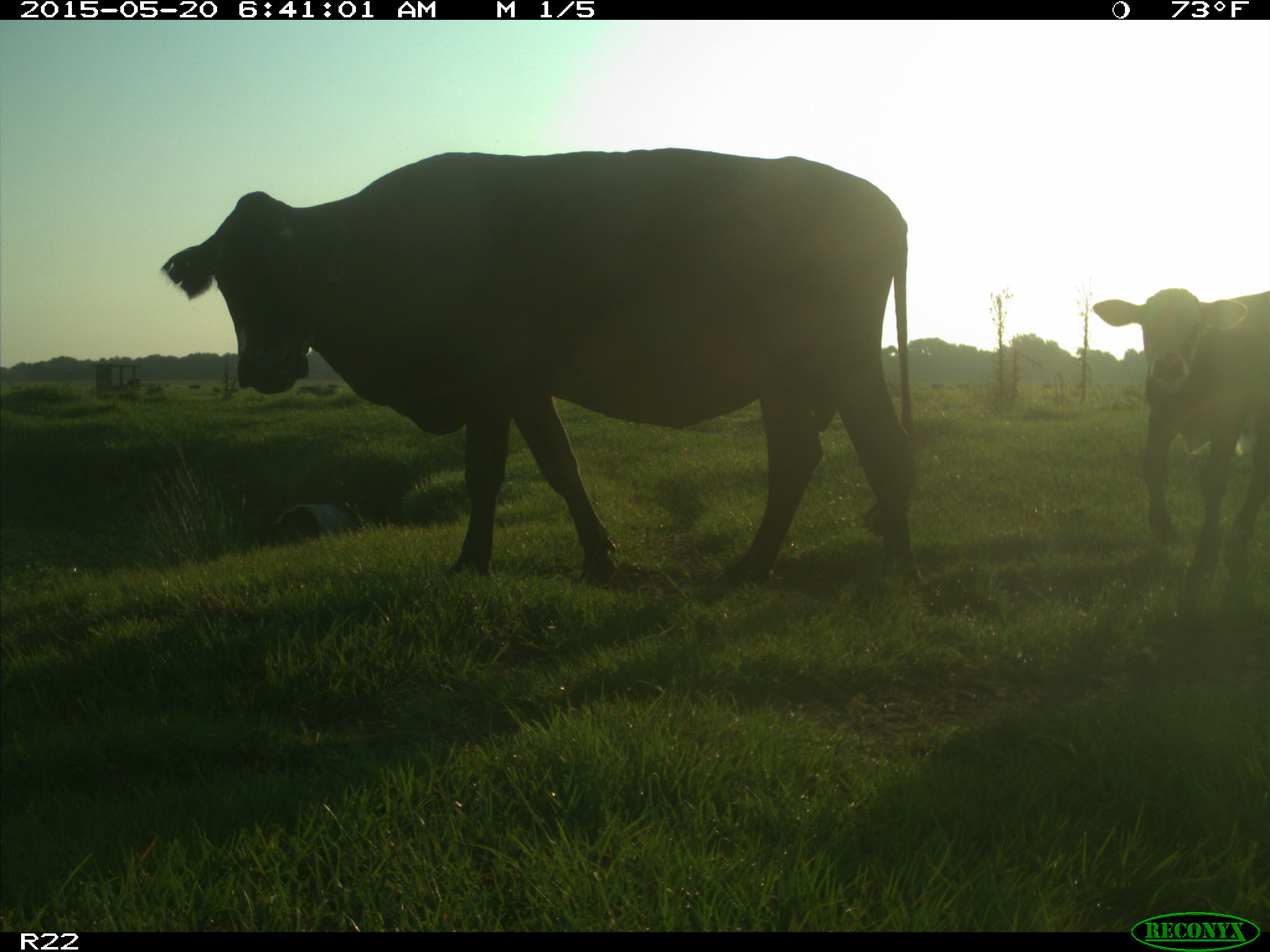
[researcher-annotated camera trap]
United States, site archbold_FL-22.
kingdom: Animalia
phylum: Chordata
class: Mammalia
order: Artiodactyla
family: Bovidae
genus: Bos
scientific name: Bos taurus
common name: domestic cow